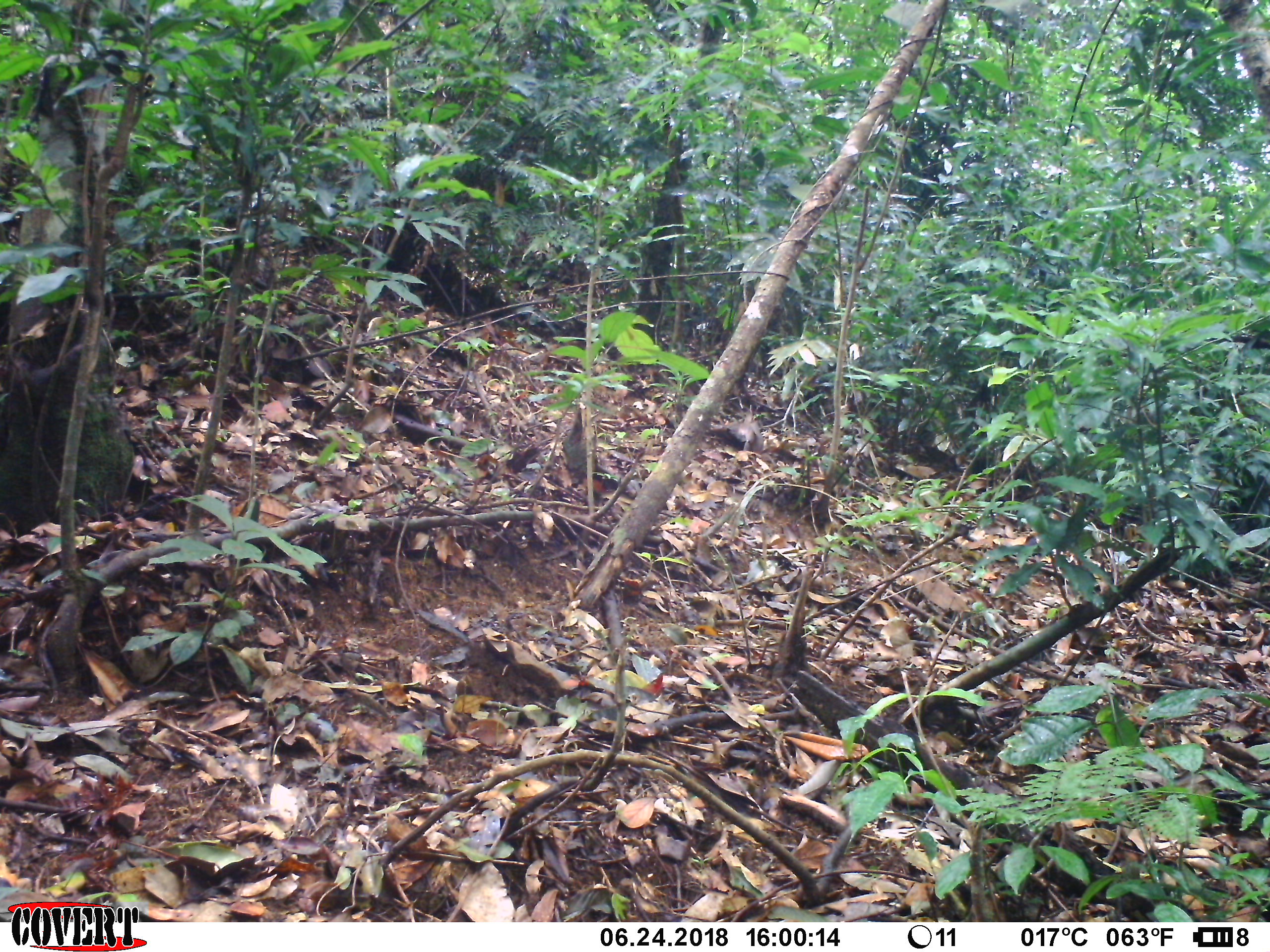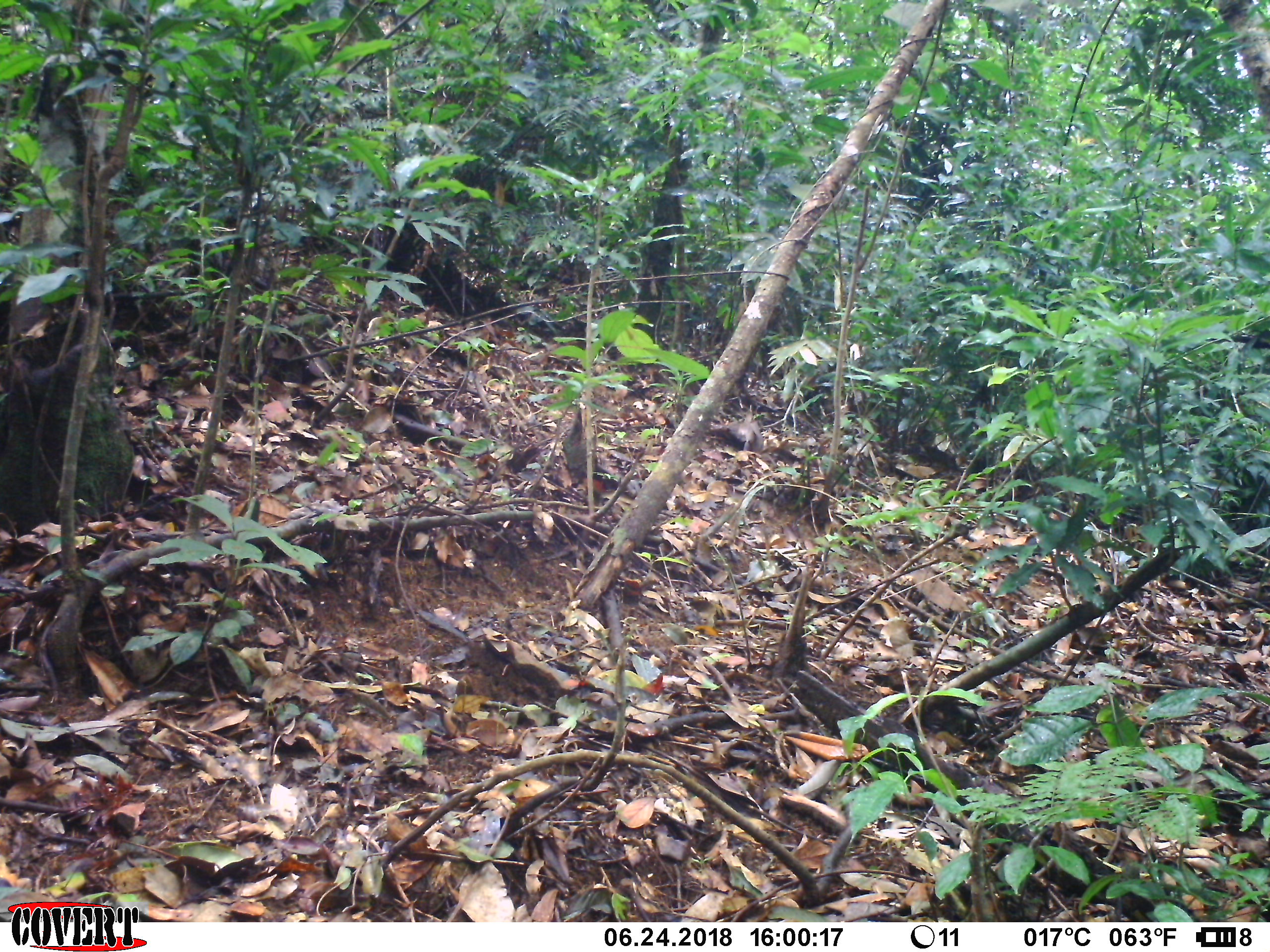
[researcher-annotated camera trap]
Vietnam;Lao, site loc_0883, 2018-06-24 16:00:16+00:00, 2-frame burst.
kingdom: Animalia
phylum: Chordata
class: Mammalia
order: Primates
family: Cercopithecidae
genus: Macaca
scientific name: Macaca arctoides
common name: stump-tailed macaque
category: stump tailed macaque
Stump tailed macaque (stump-tailed macaque) (Macaca arctoides). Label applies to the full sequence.